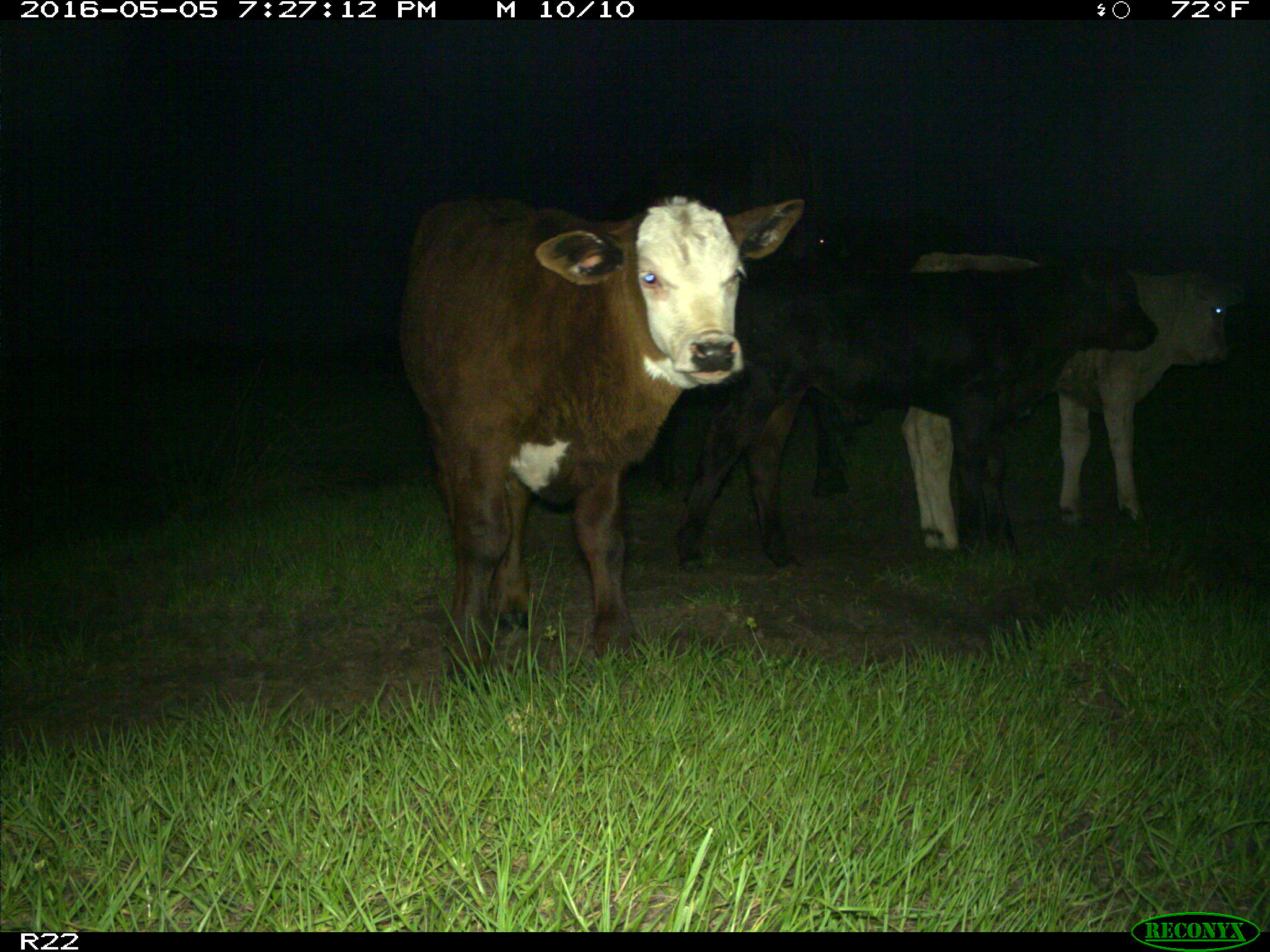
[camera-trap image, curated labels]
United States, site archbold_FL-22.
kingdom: Animalia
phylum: Chordata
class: Mammalia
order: Artiodactyla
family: Bovidae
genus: Bos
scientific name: Bos taurus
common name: domestic cow